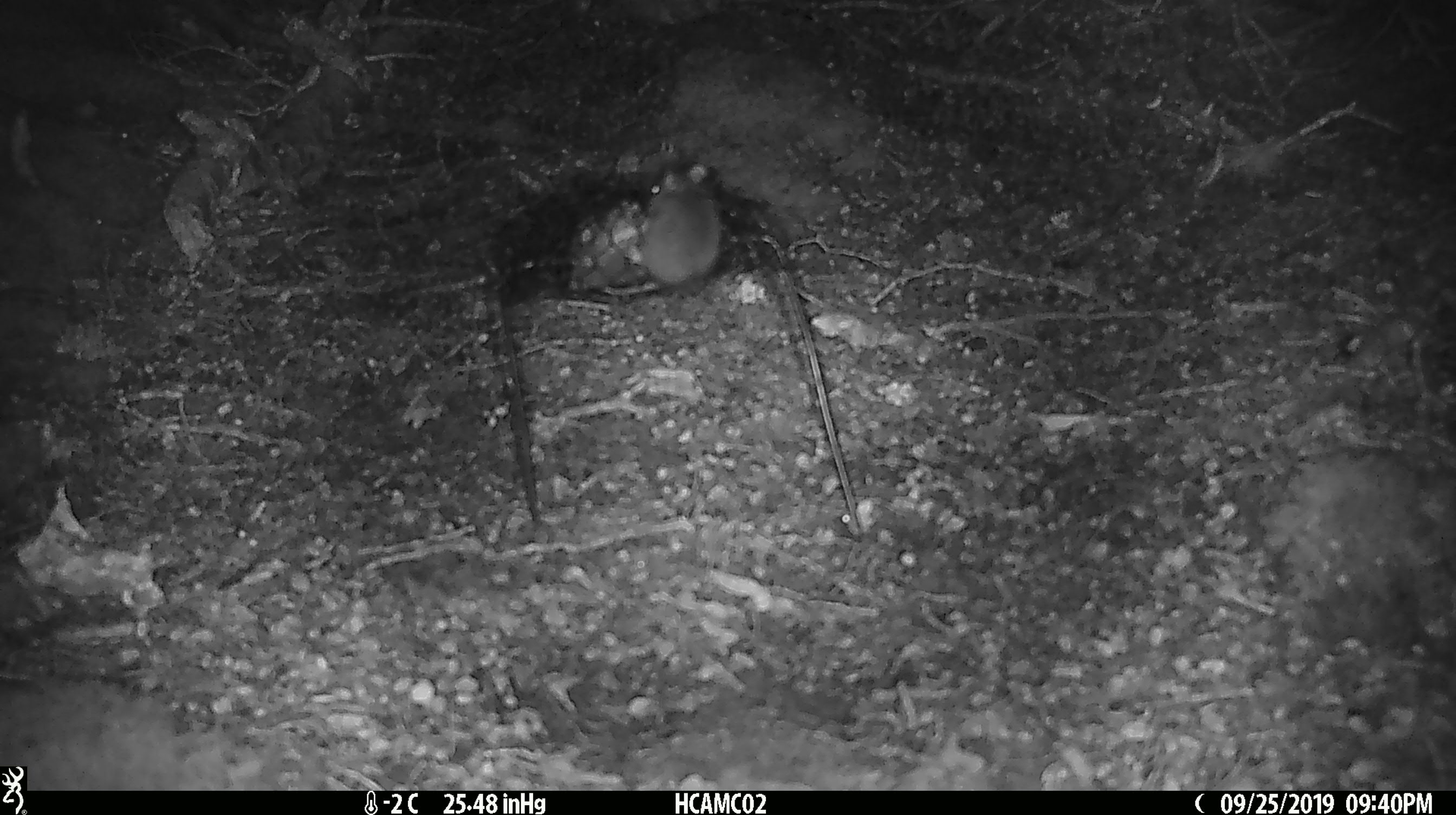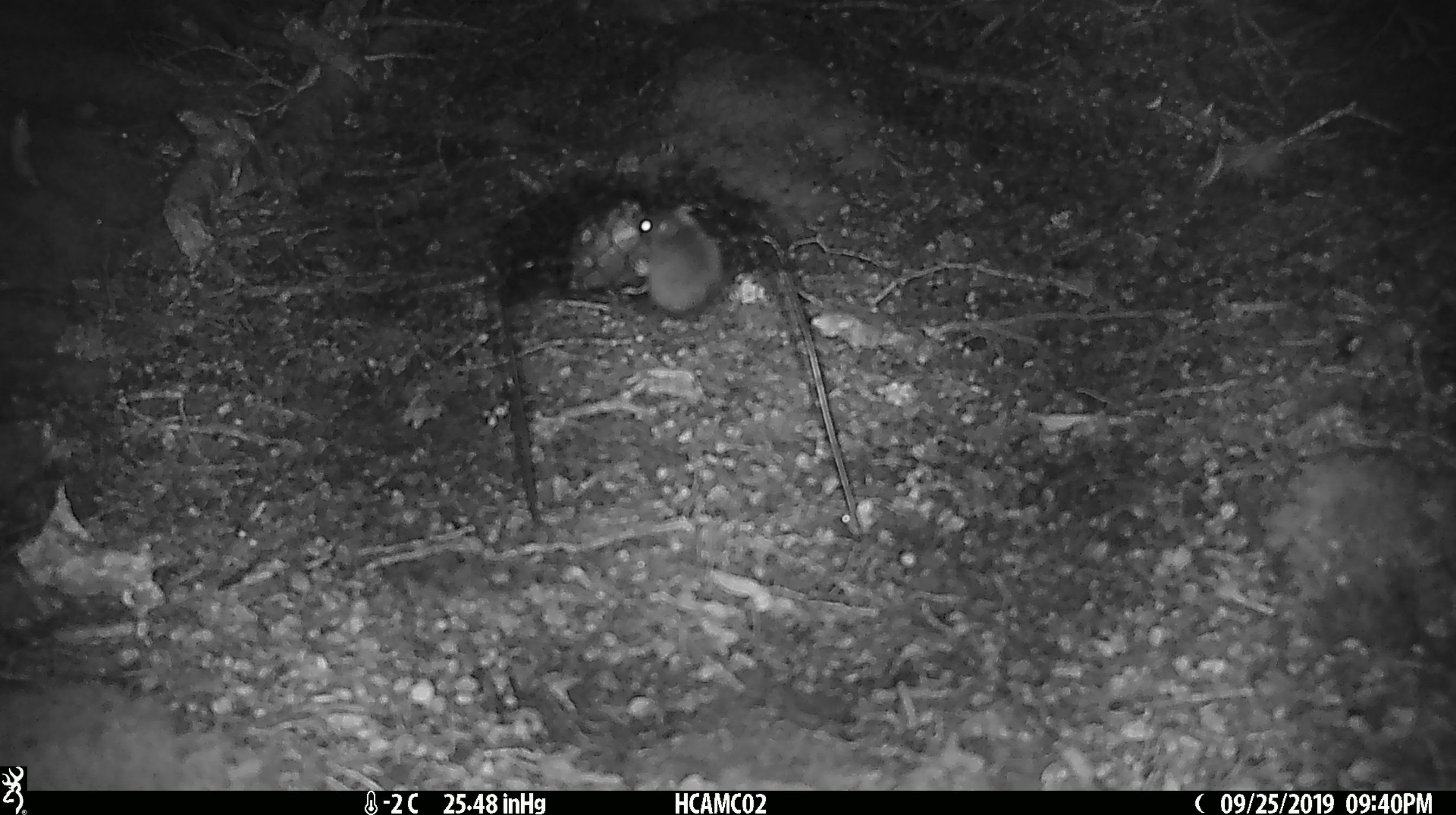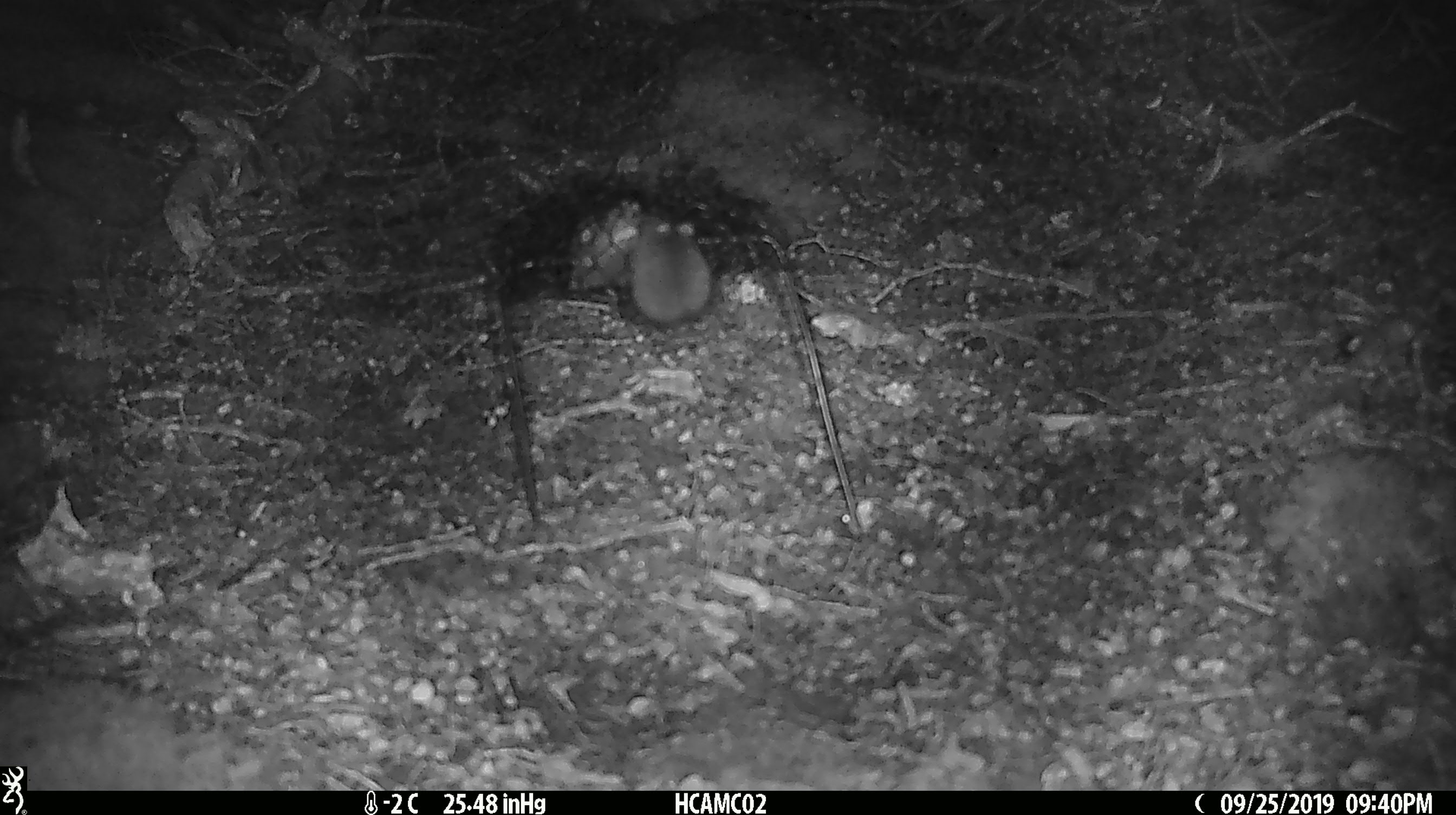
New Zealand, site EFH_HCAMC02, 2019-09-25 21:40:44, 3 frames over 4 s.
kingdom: Animalia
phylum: Chordata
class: Mammalia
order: Rodentia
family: Muridae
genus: Mus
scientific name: Mus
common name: mouse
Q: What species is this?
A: Mouse (Mus).